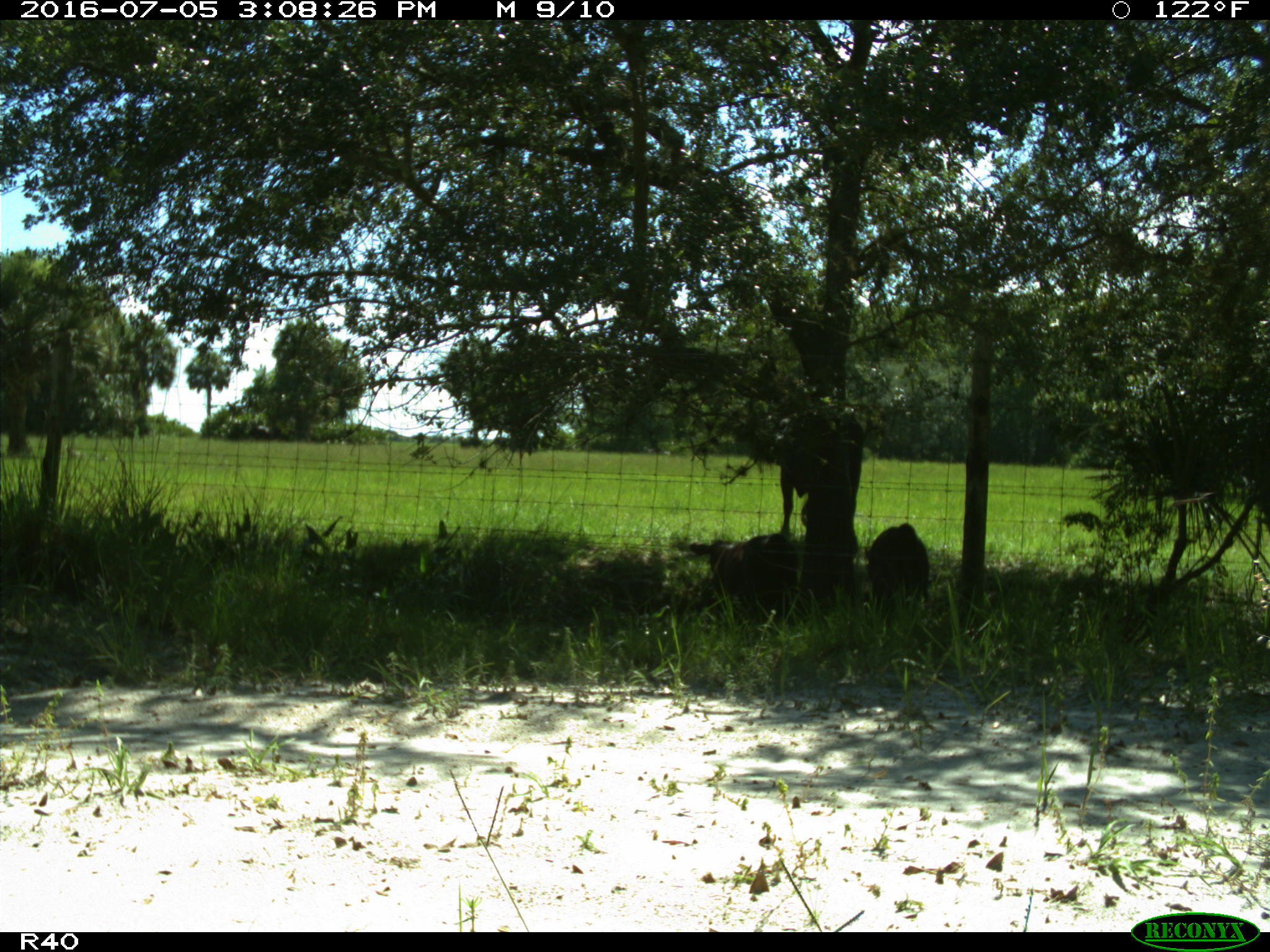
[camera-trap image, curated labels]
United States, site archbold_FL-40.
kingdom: Animalia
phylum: Chordata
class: Mammalia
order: Artiodactyla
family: Bovidae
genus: Bos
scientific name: Bos taurus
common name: domestic cow